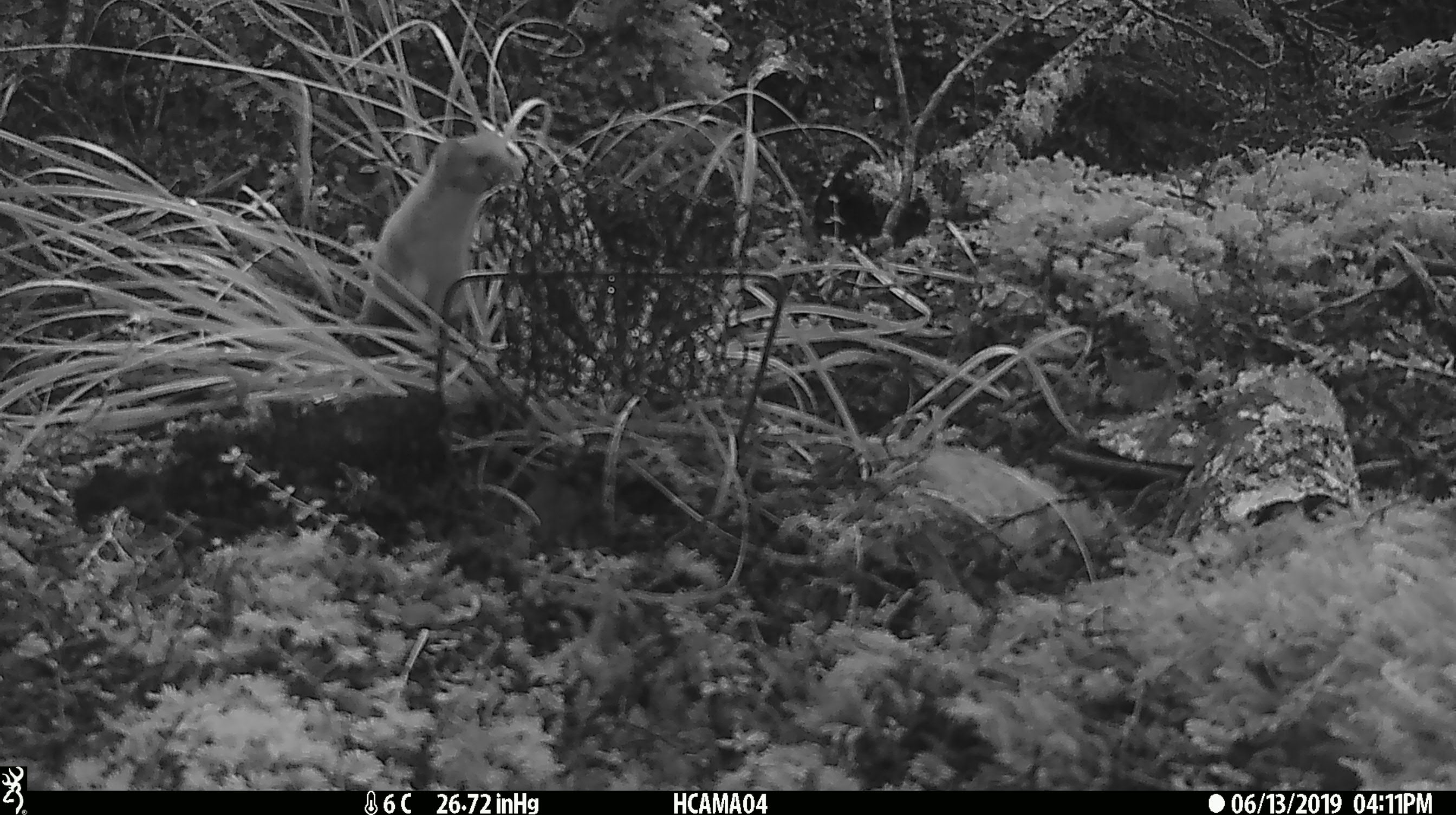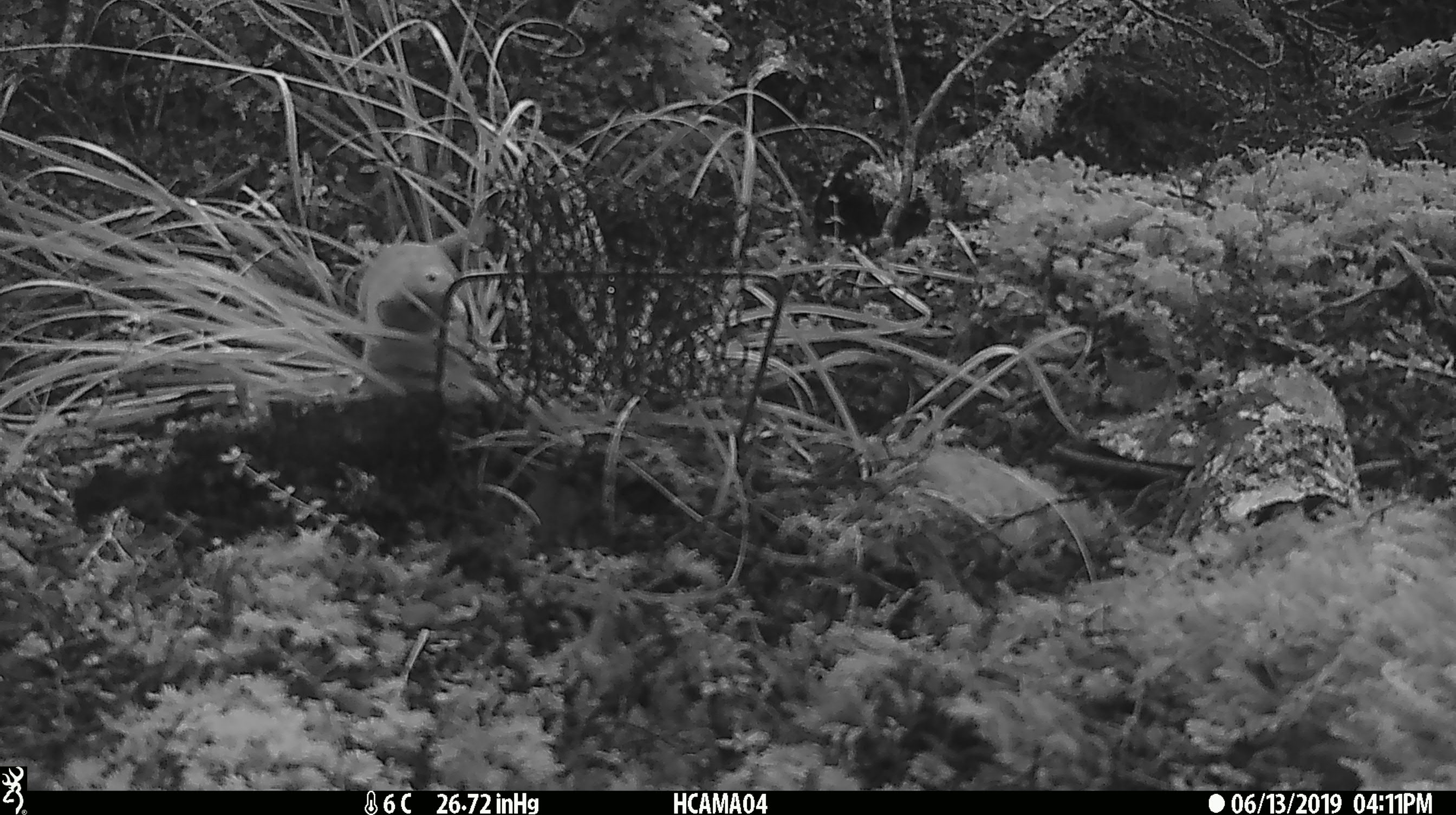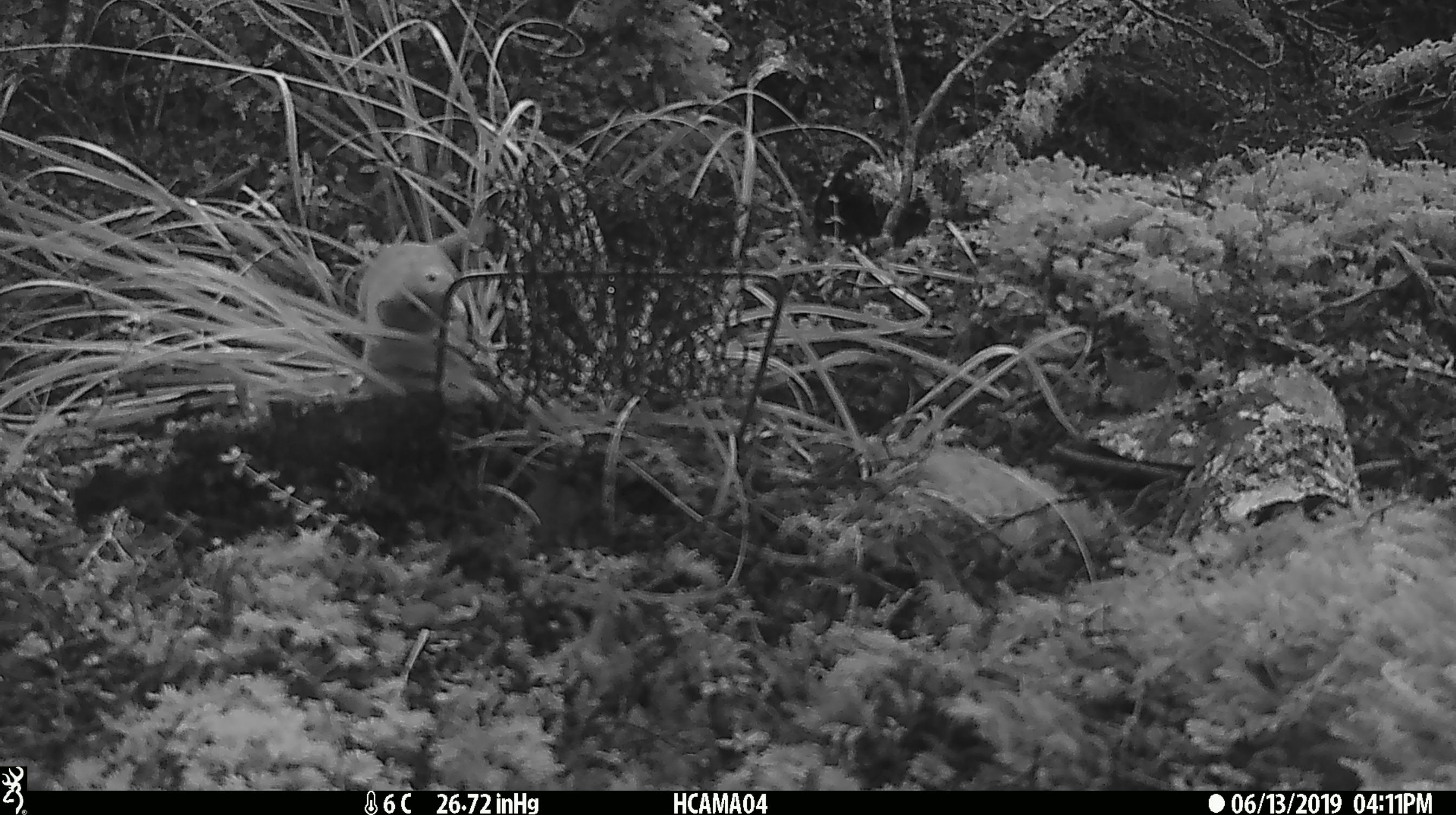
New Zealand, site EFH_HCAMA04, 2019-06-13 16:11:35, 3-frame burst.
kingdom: Animalia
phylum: Chordata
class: Mammalia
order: Carnivora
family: Mustelidae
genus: Mustela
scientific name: Mustela nivalis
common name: least weasel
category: weasel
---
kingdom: Animalia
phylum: Chordata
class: Mammalia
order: Carnivora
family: Mustelidae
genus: Mustela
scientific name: Mustela erminea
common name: stoat